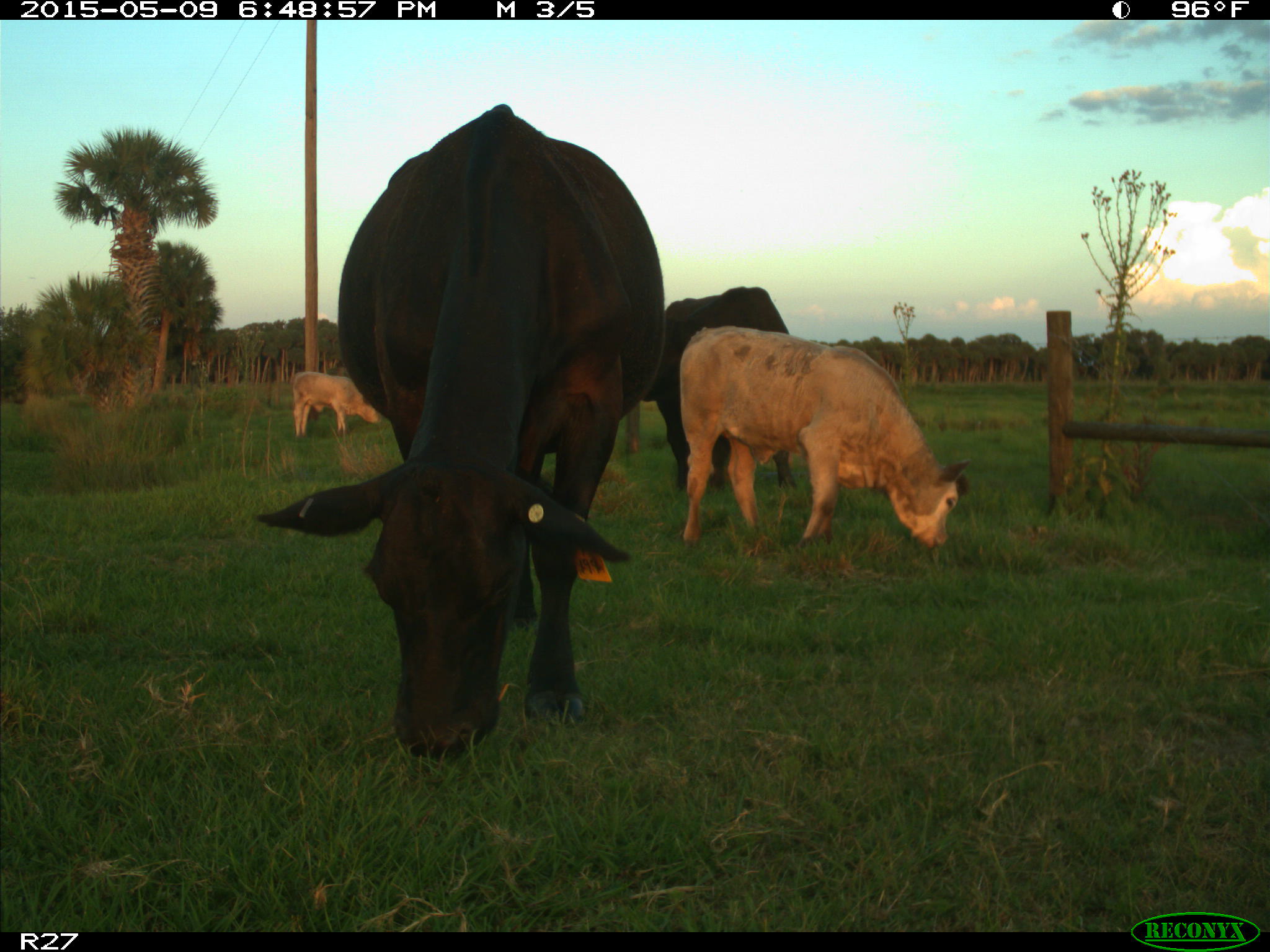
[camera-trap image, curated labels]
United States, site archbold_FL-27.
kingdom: Animalia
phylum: Chordata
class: Mammalia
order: Artiodactyla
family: Bovidae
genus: Bos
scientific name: Bos taurus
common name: domestic cow